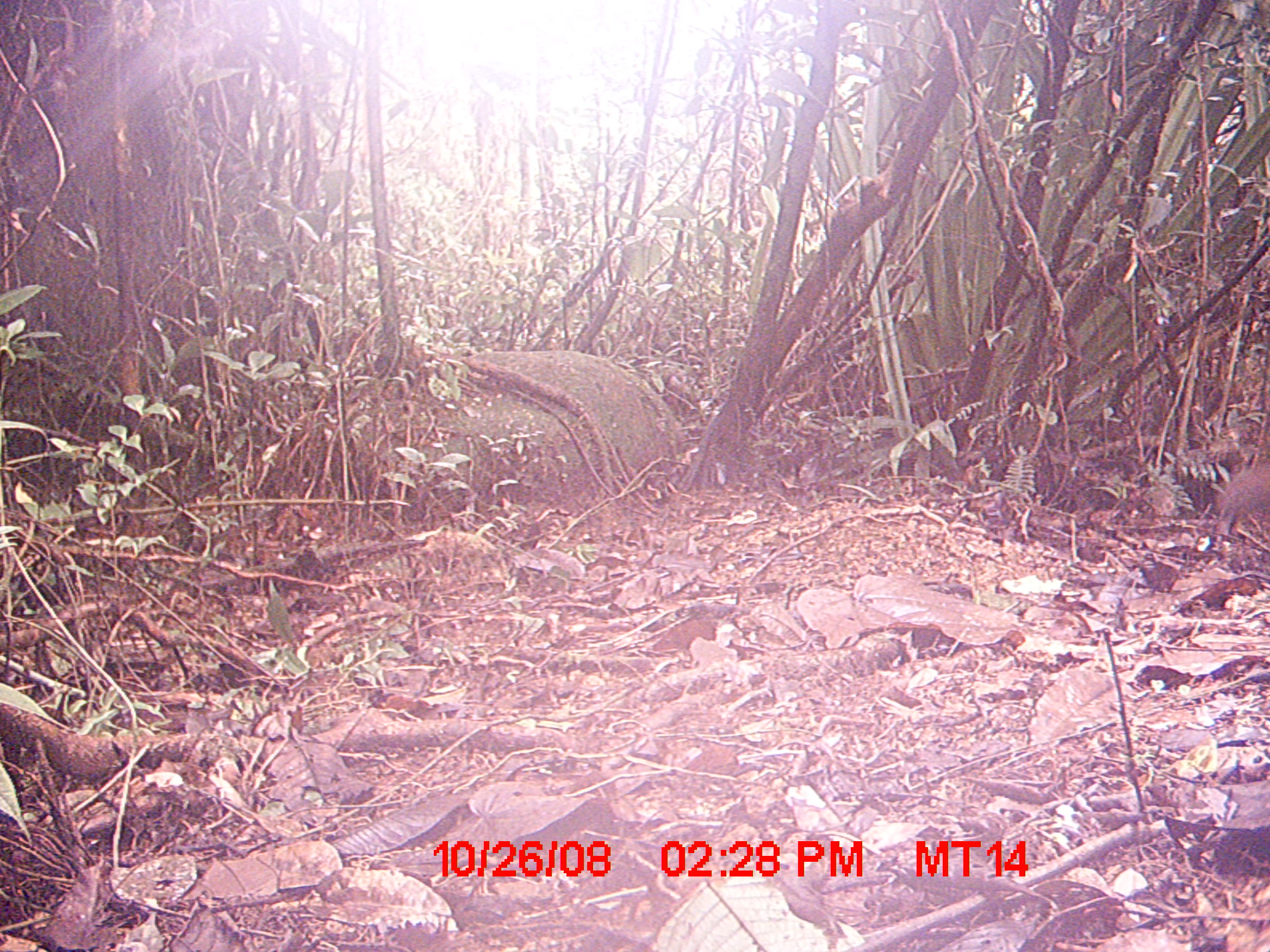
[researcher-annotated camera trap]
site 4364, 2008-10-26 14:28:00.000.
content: unidentified animal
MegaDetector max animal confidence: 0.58